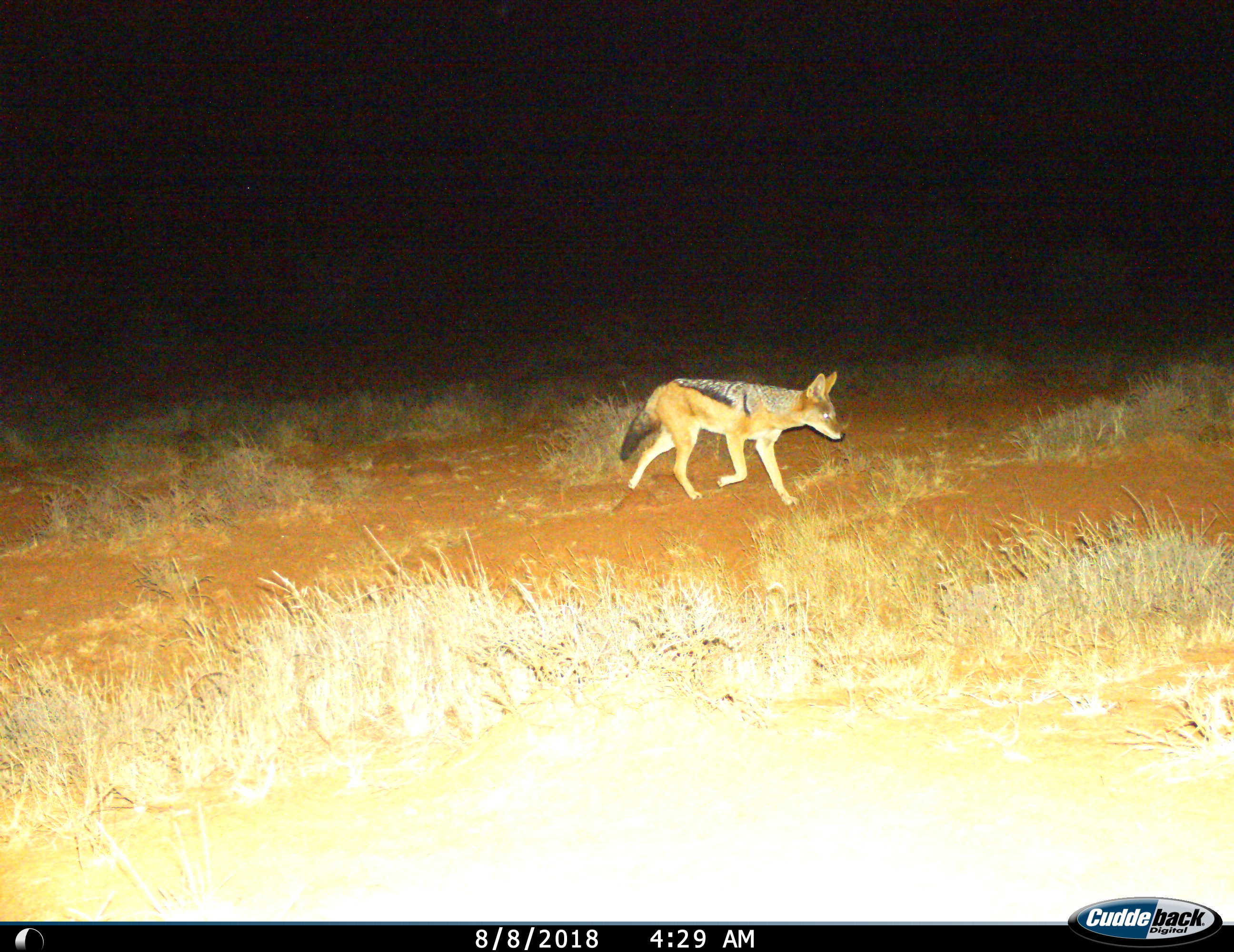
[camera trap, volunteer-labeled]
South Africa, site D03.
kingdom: Animalia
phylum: Chordata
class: Mammalia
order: Carnivora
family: Canidae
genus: Lupulella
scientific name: Lupulella mesomelas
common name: black-backed jackal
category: jackalblackbacked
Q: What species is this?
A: Jackalblackbacked (black-backed jackal) (Lupulella mesomelas).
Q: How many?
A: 1.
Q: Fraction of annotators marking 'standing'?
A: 0%.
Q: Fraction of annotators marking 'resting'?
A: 0%.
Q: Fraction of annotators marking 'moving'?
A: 100%.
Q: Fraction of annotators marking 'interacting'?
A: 0%.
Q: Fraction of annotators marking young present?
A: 0%.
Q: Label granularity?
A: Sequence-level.